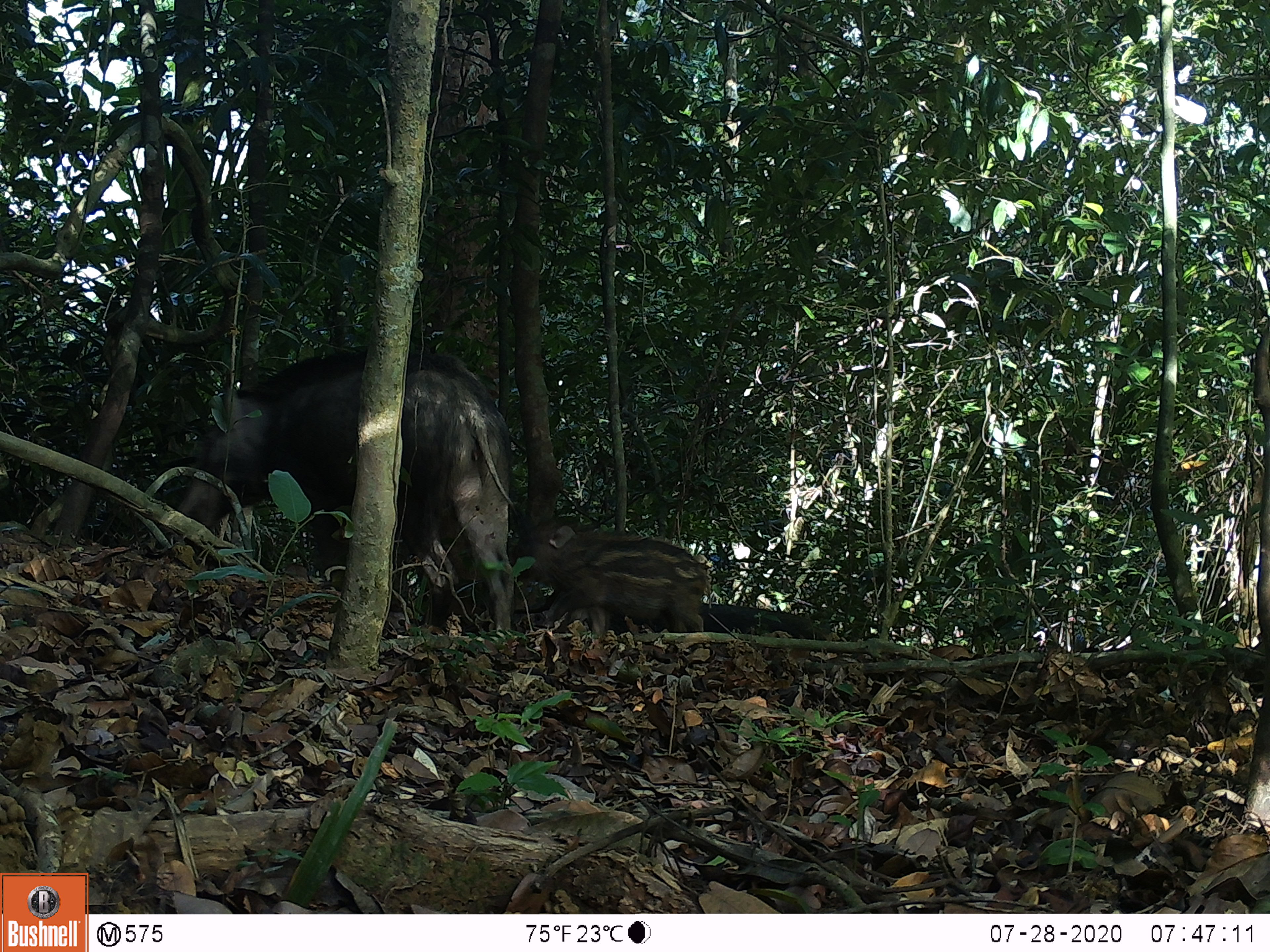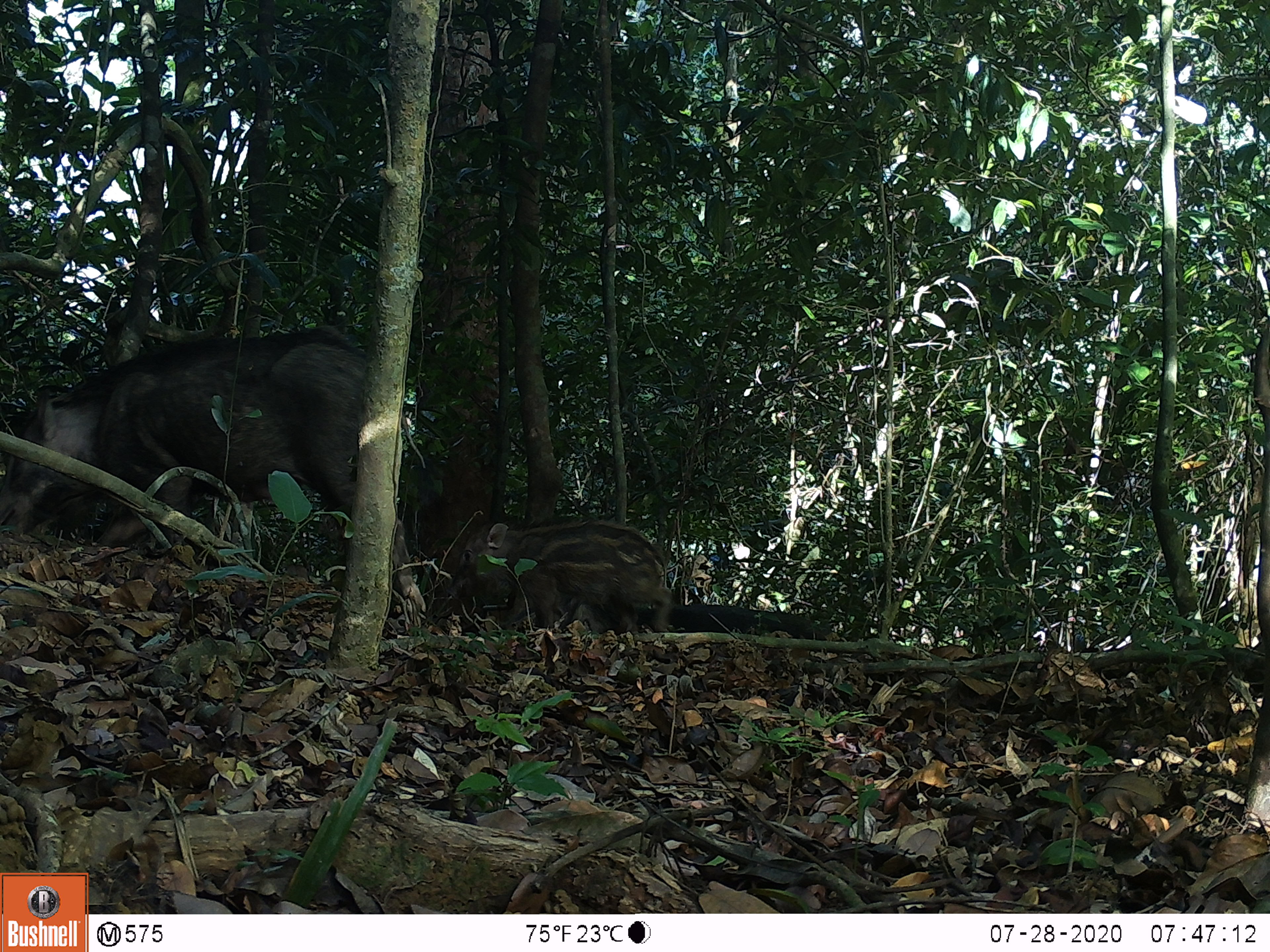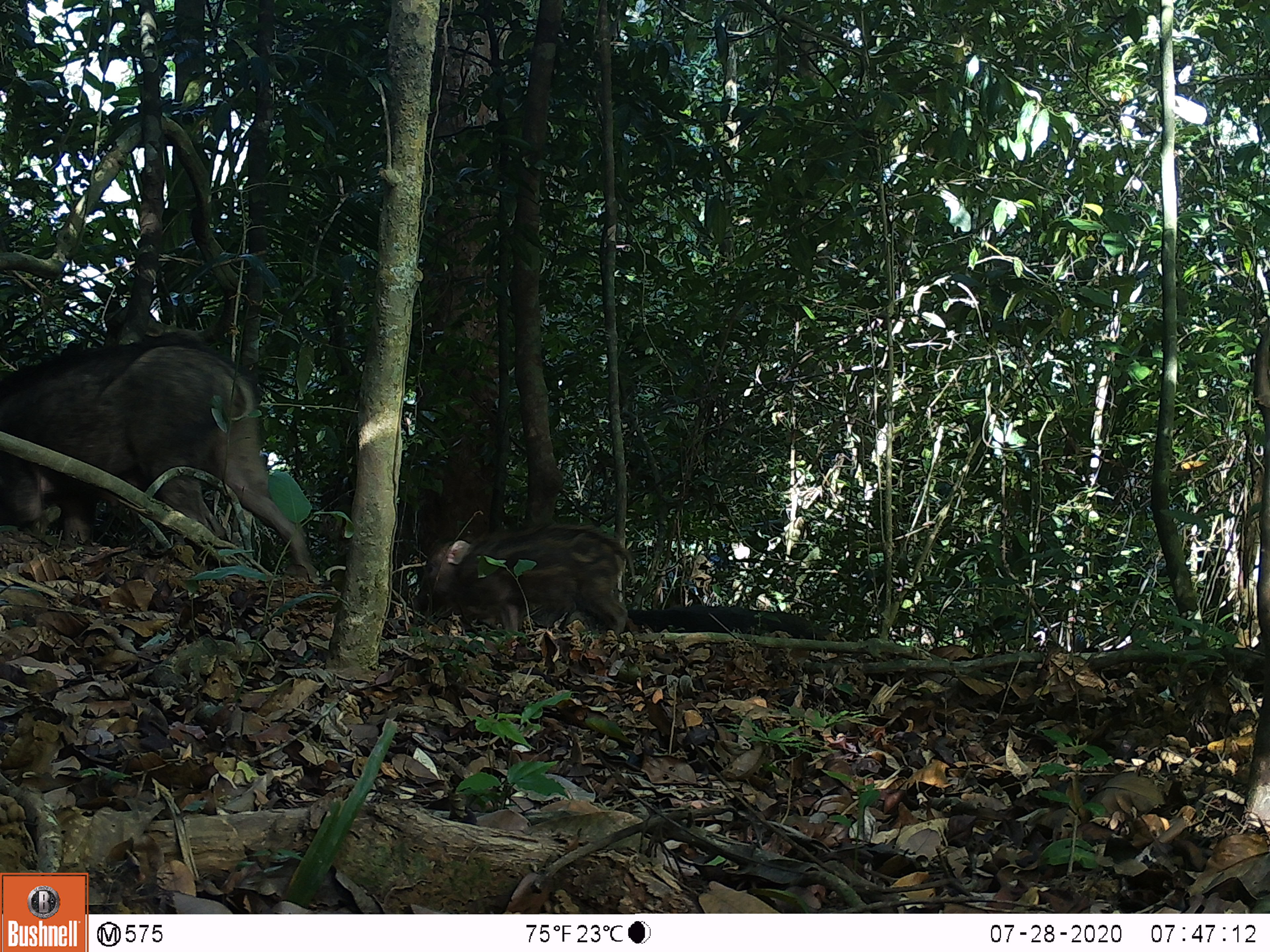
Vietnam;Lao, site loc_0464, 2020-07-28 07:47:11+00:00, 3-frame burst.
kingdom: Animalia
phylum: Chordata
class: Mammalia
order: Artiodactyla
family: Suidae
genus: Sus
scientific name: Sus scrofa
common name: eurasian wild pig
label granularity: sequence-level